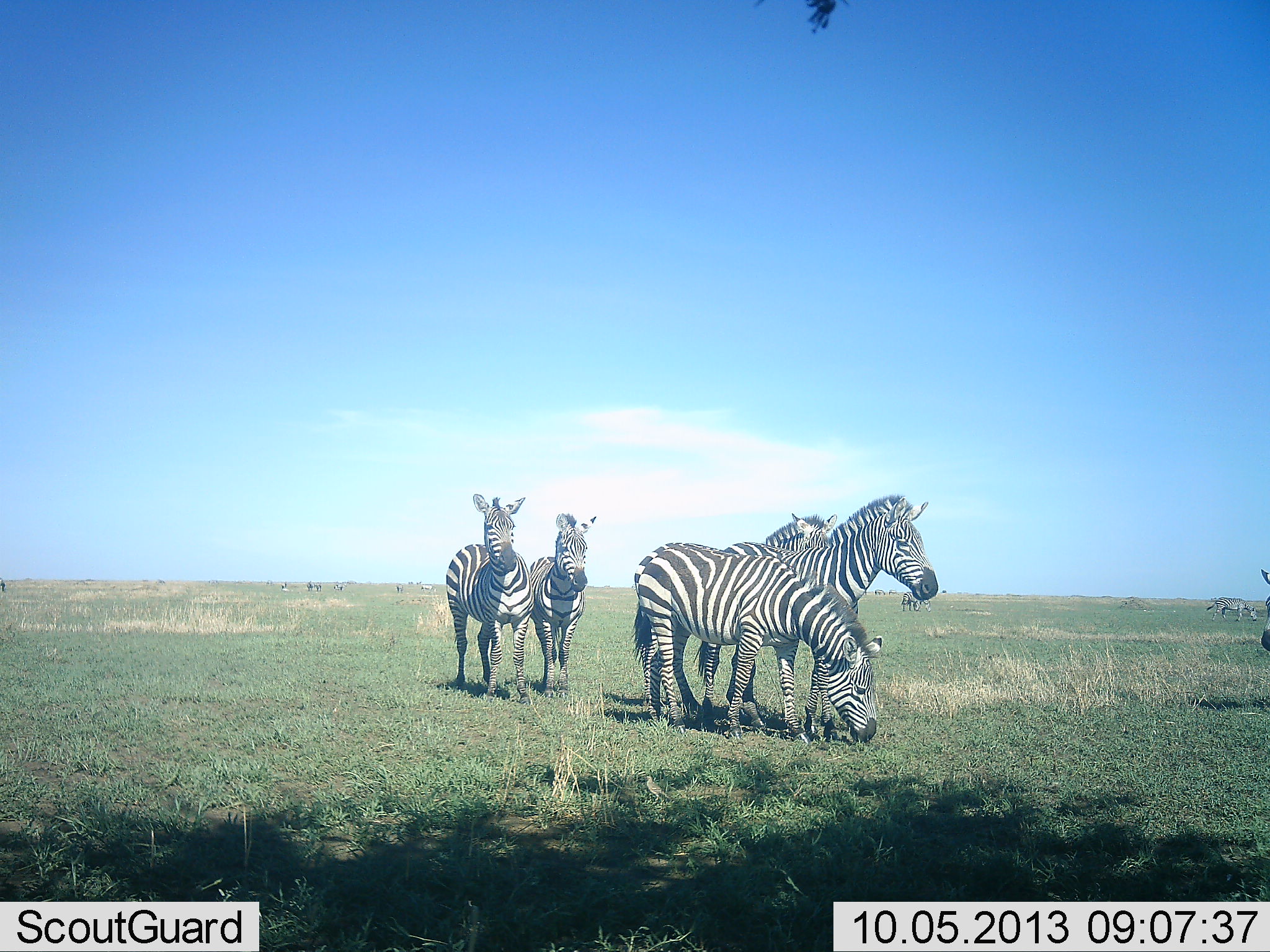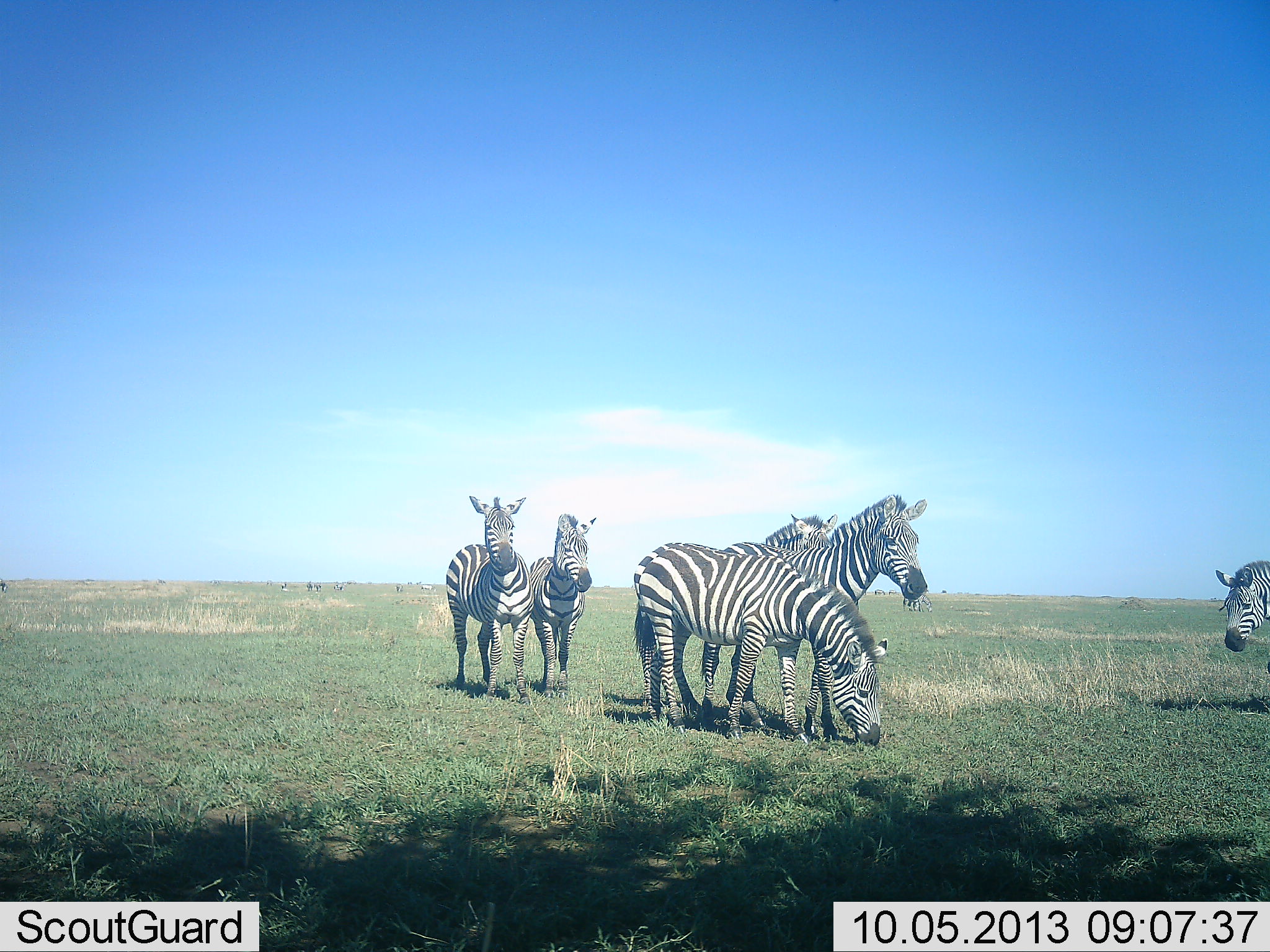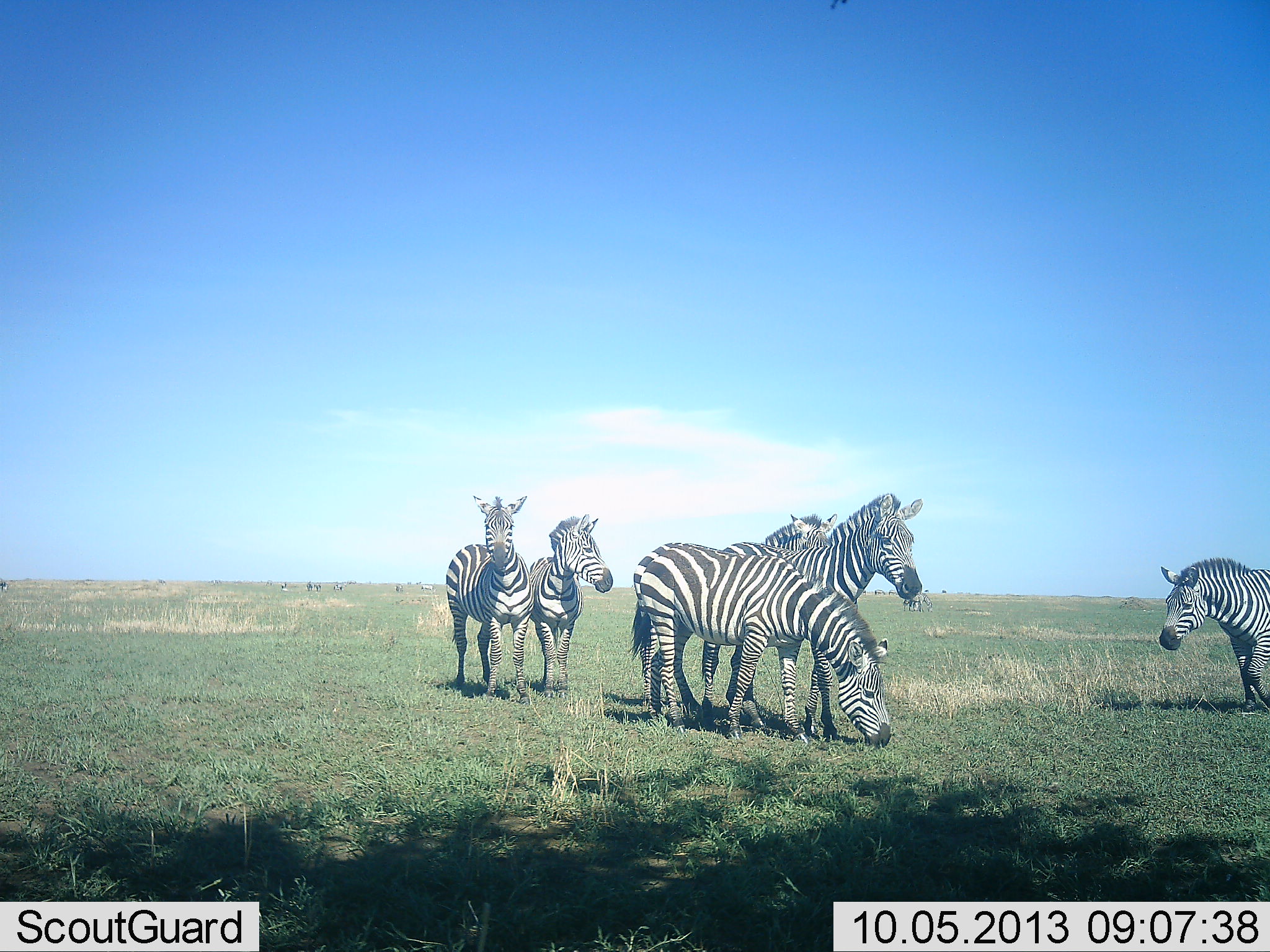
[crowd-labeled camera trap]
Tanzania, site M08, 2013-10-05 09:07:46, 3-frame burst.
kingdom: Animalia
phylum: Chordata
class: Mammalia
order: Perissodactyla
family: Equidae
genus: Equus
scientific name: Equus quagga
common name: plains zebra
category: zebra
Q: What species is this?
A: Zebra (plains zebra) (Equus quagga).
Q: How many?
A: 6.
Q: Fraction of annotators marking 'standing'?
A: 90%.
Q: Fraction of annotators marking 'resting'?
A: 10%.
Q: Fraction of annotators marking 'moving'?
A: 50%.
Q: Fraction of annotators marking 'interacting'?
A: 10%.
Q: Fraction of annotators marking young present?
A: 10%.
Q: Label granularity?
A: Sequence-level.